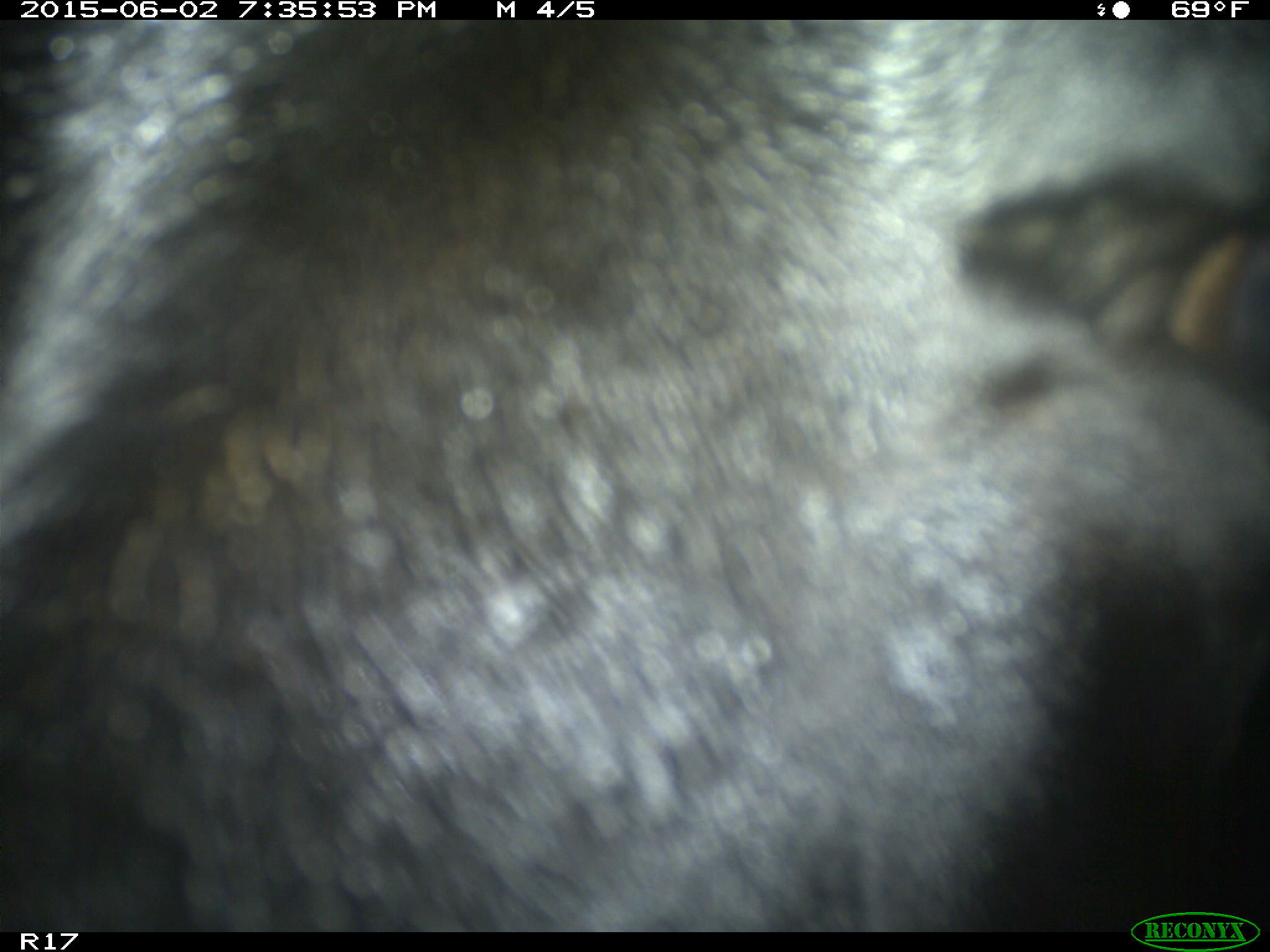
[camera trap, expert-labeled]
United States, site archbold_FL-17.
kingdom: Animalia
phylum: Chordata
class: Mammalia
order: Artiodactyla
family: Bovidae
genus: Bos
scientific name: Bos taurus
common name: domestic cow